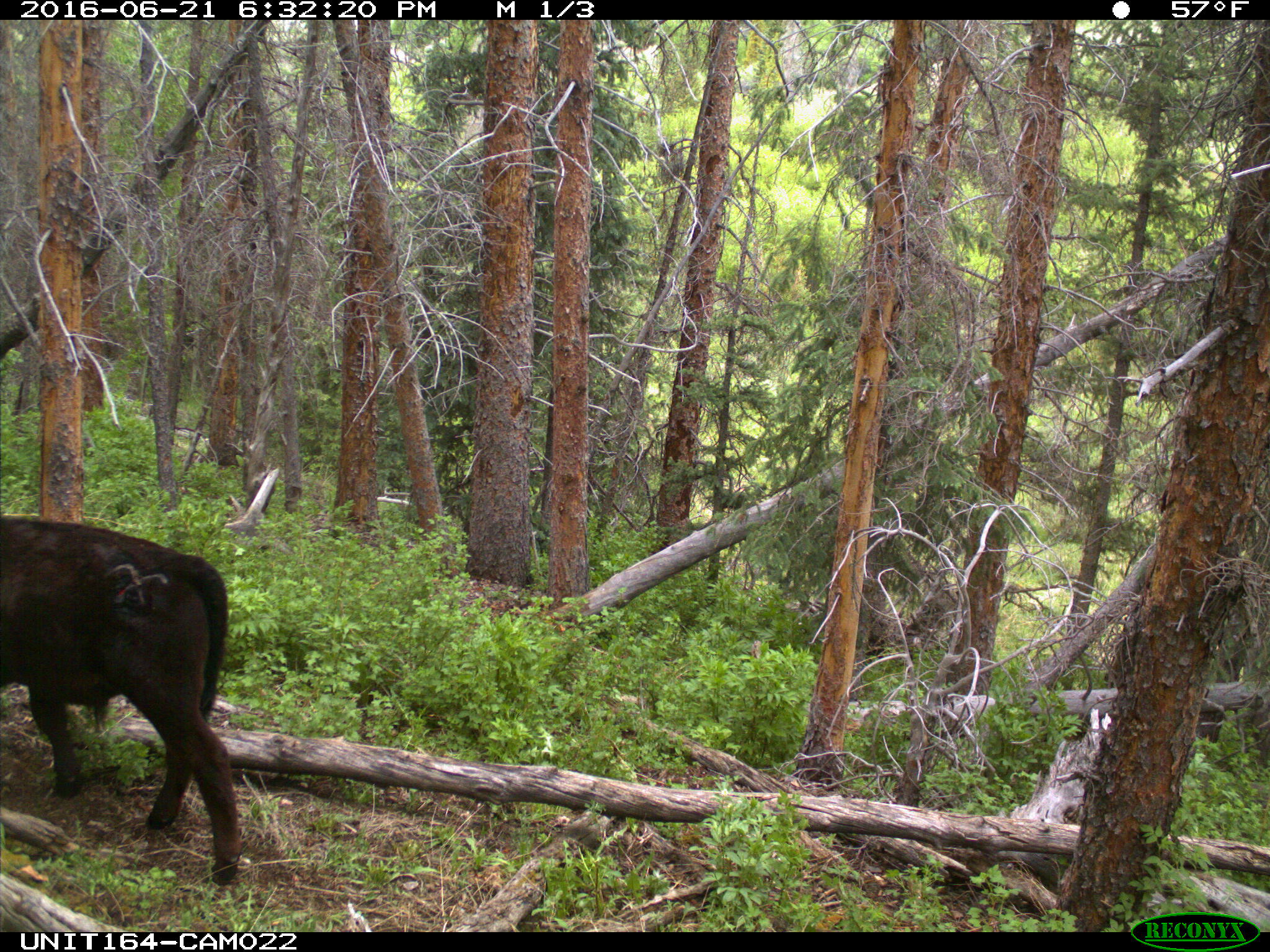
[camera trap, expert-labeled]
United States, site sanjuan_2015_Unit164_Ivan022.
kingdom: Animalia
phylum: Chordata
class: Mammalia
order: Artiodactyla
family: Bovidae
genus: Bos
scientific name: Bos taurus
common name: domestic cow